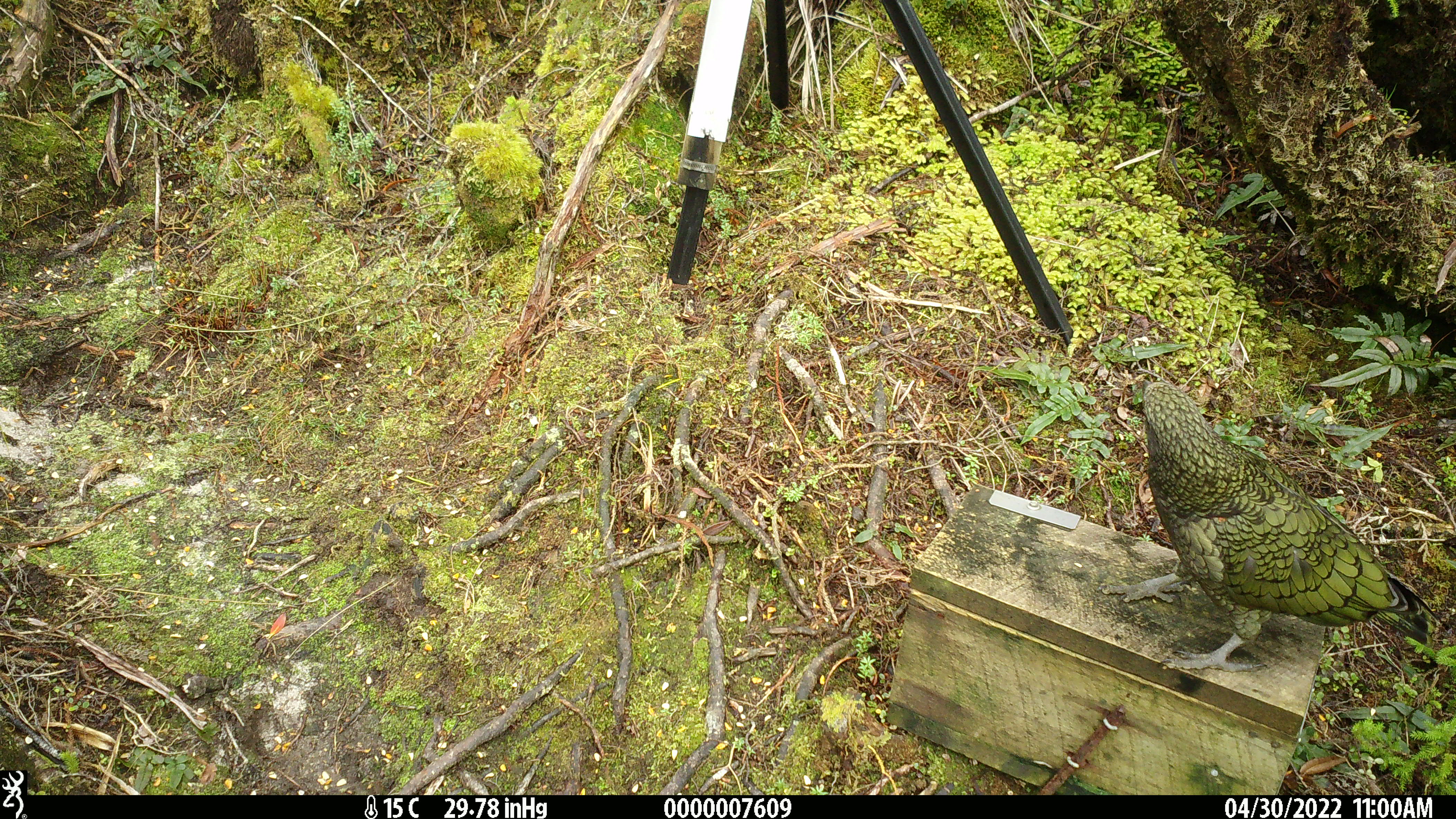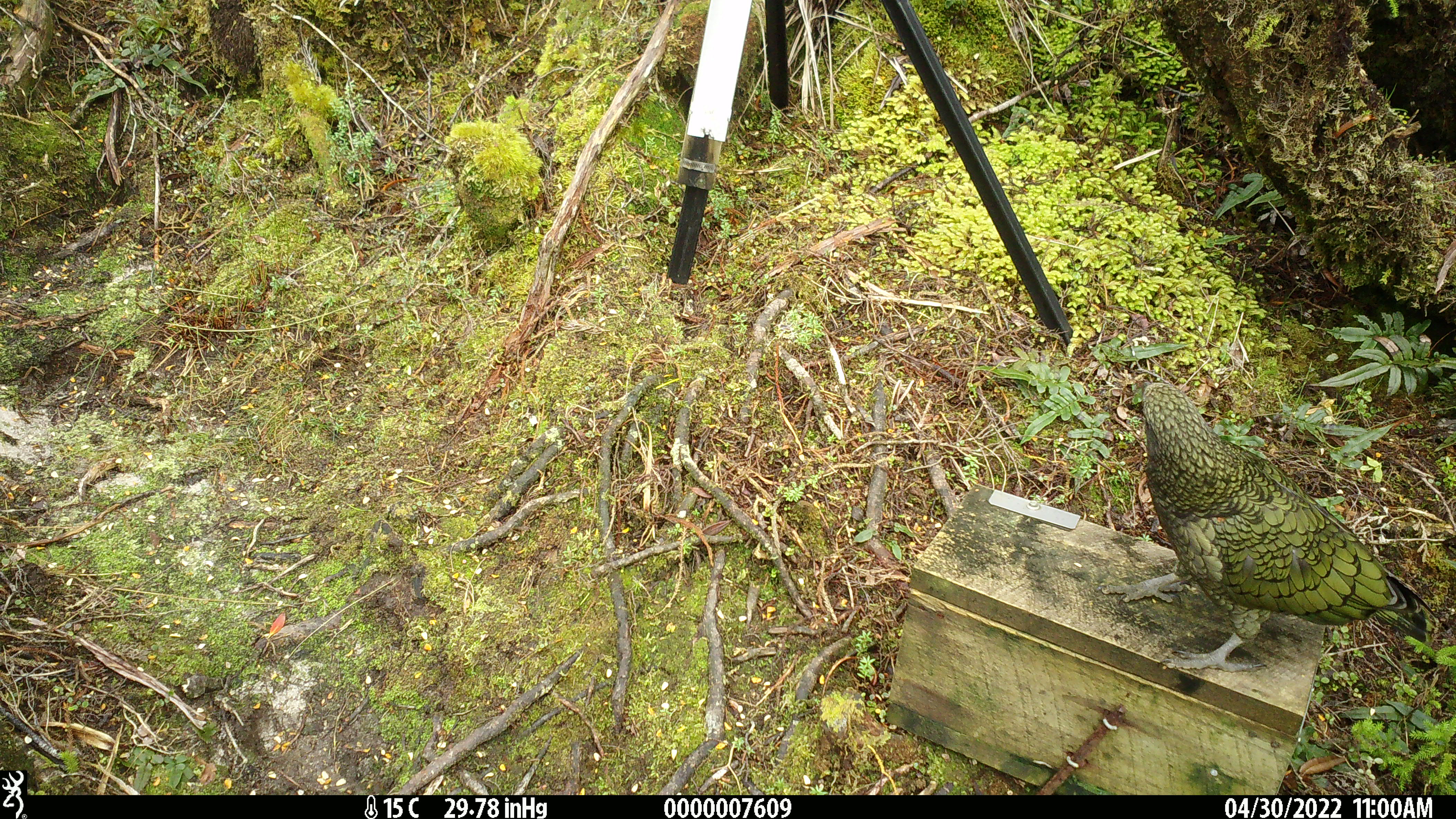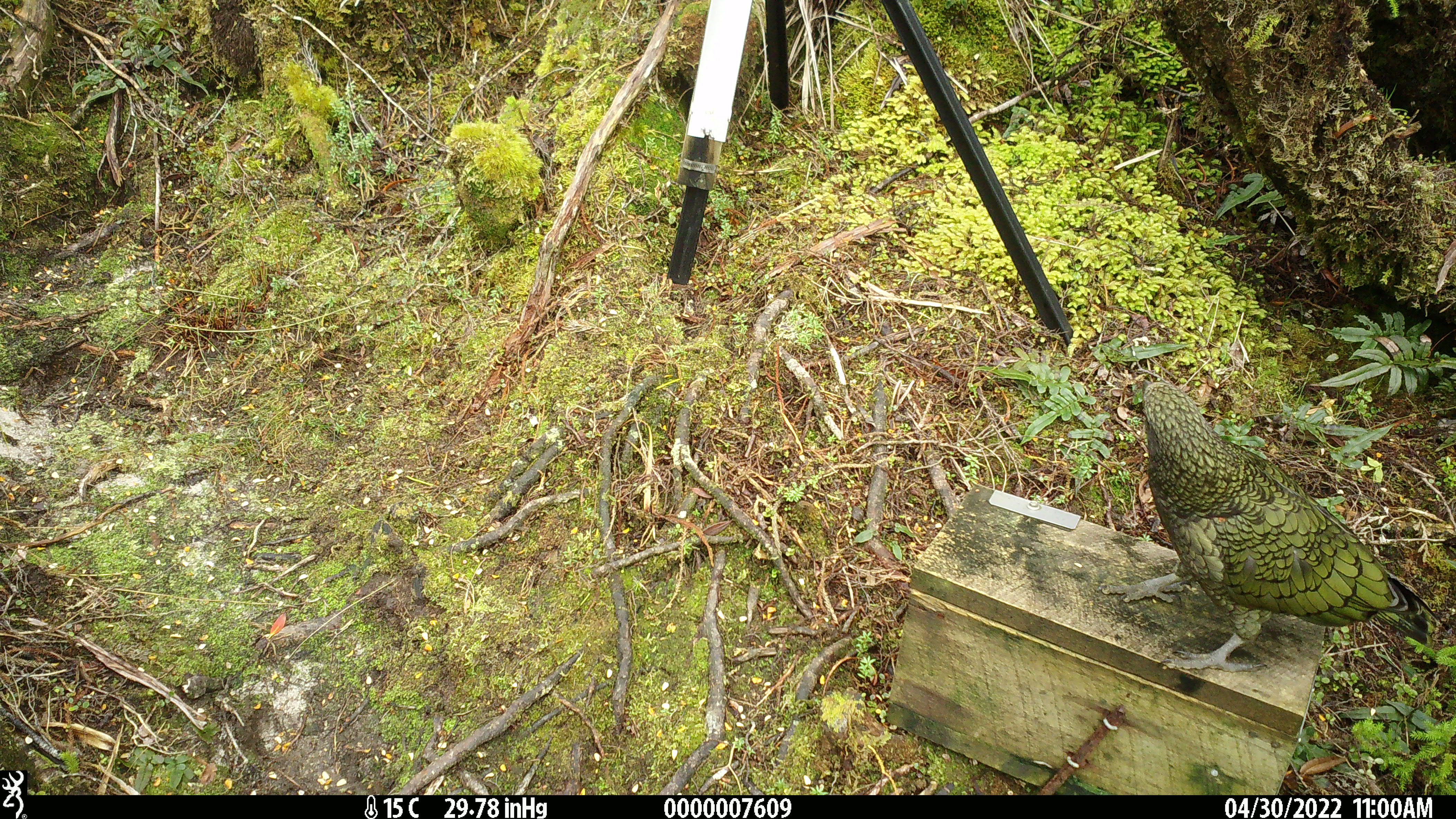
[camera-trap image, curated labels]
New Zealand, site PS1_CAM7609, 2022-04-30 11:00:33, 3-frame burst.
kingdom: Animalia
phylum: Chordata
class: Aves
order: Psittaciformes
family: Strigopidae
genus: Nestor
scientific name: Nestor notabilis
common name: kea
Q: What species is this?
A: Kea (Nestor notabilis).